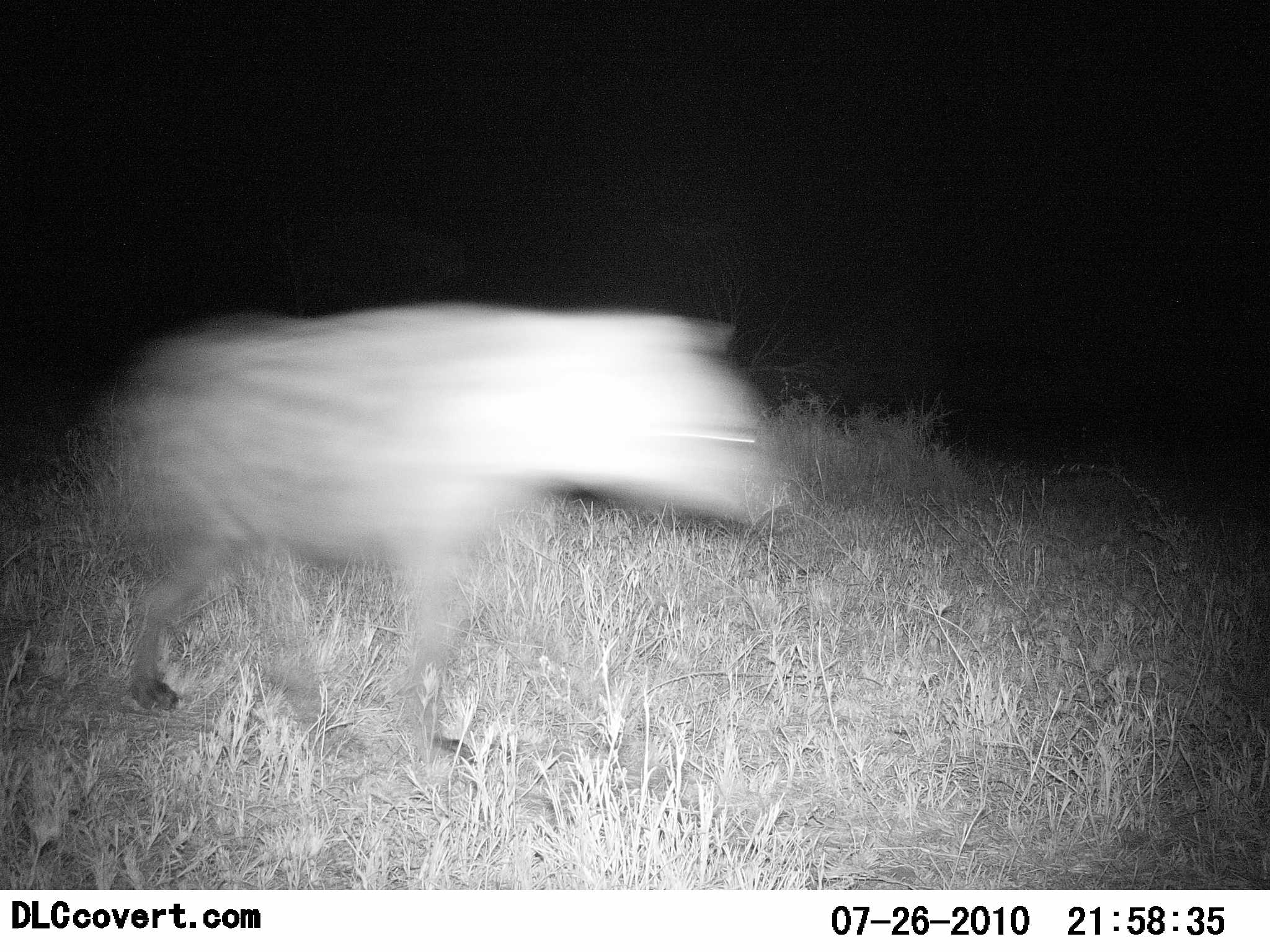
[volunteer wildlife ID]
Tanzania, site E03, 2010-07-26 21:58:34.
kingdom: Animalia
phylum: Chordata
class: Mammalia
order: Carnivora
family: Hyaenidae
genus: Crocuta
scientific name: Crocuta crocuta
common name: spotted hyena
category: hyenaspotted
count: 1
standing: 5%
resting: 0%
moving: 95%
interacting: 0%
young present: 0%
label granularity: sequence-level